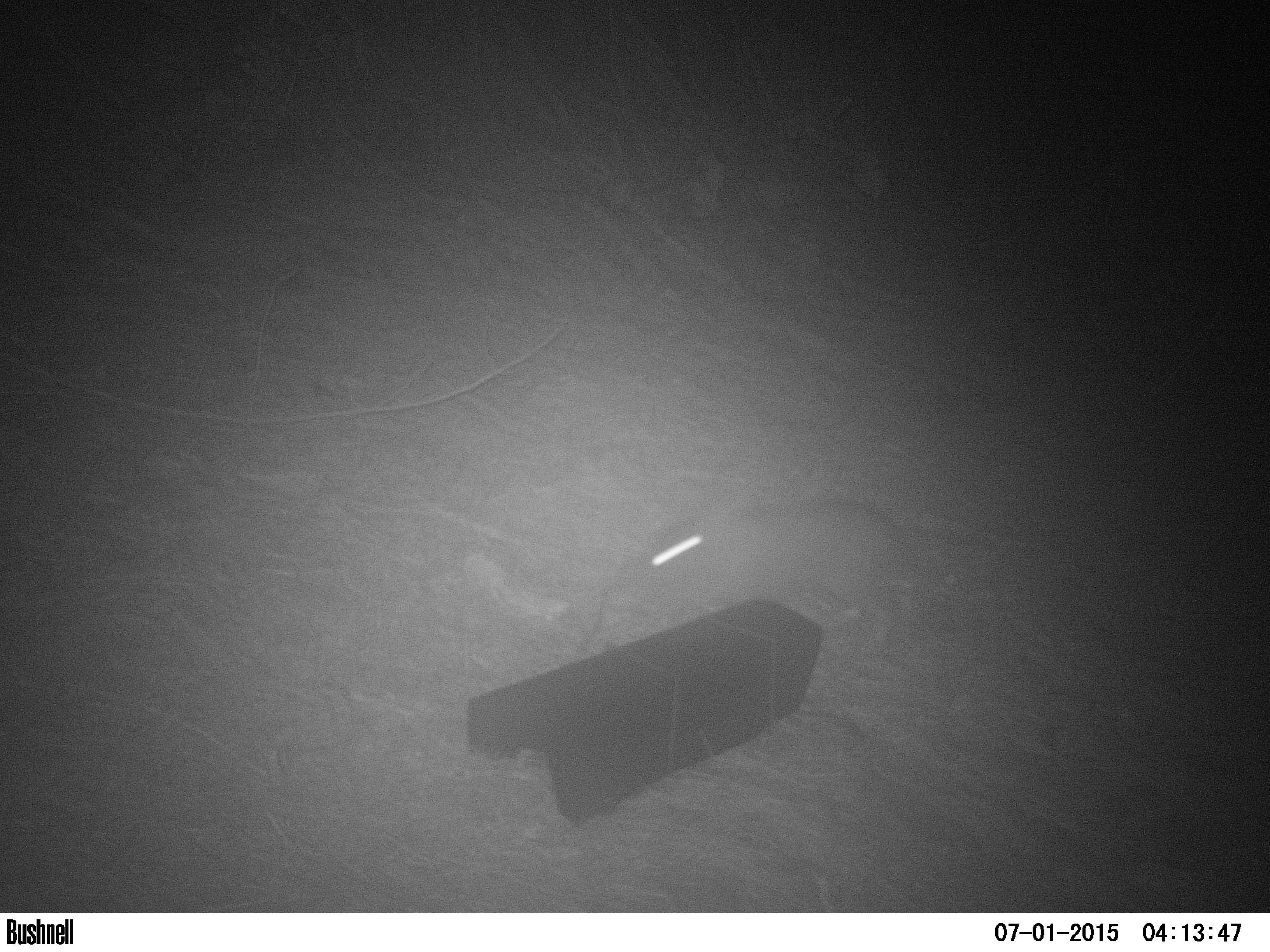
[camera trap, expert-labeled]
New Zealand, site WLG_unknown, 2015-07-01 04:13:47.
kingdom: Animalia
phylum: Chordata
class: Mammalia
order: Lagomorpha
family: Leporidae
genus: Oryctolagus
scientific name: Oryctolagus cuniculus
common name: european rabbit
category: rabbit